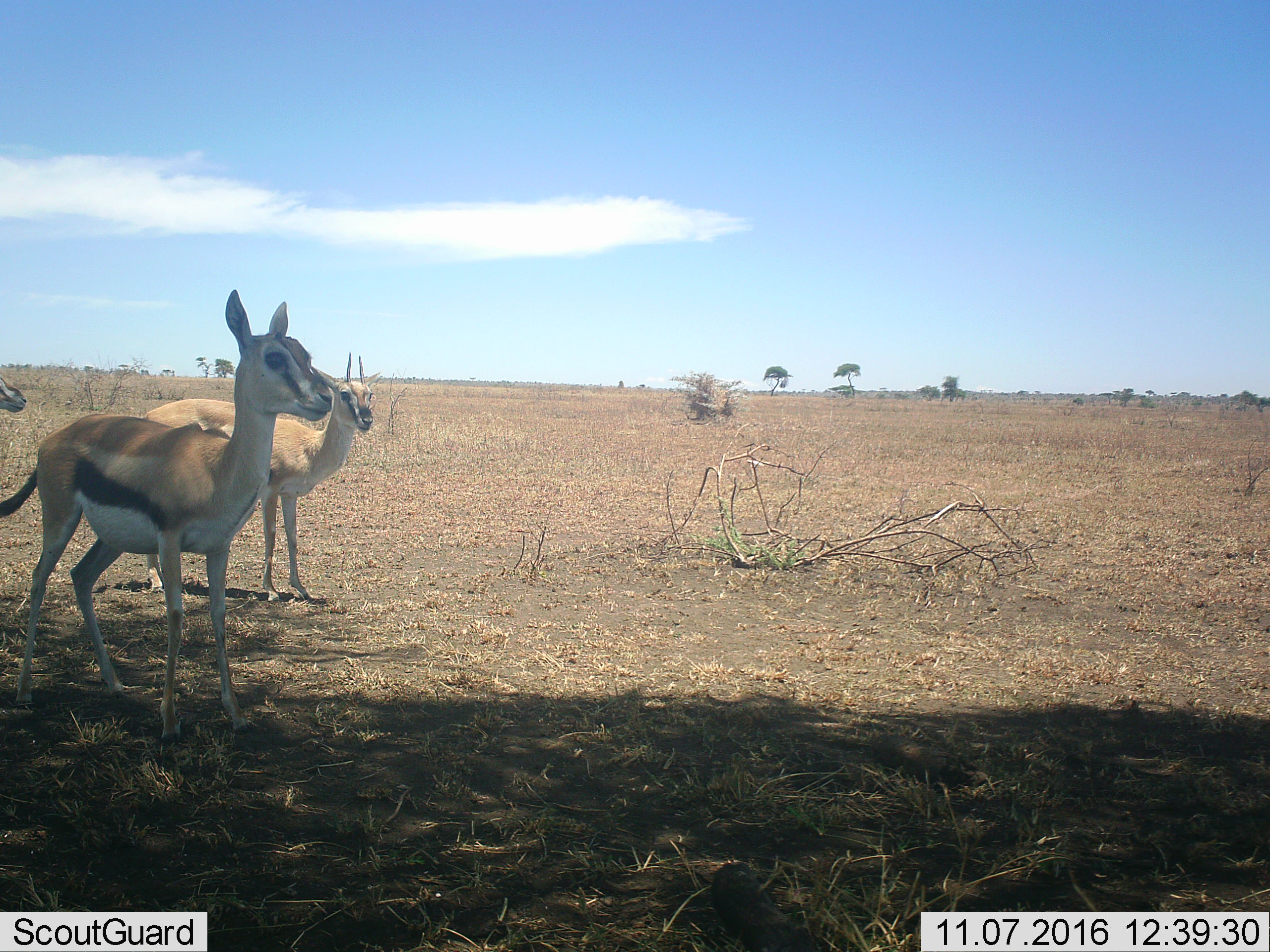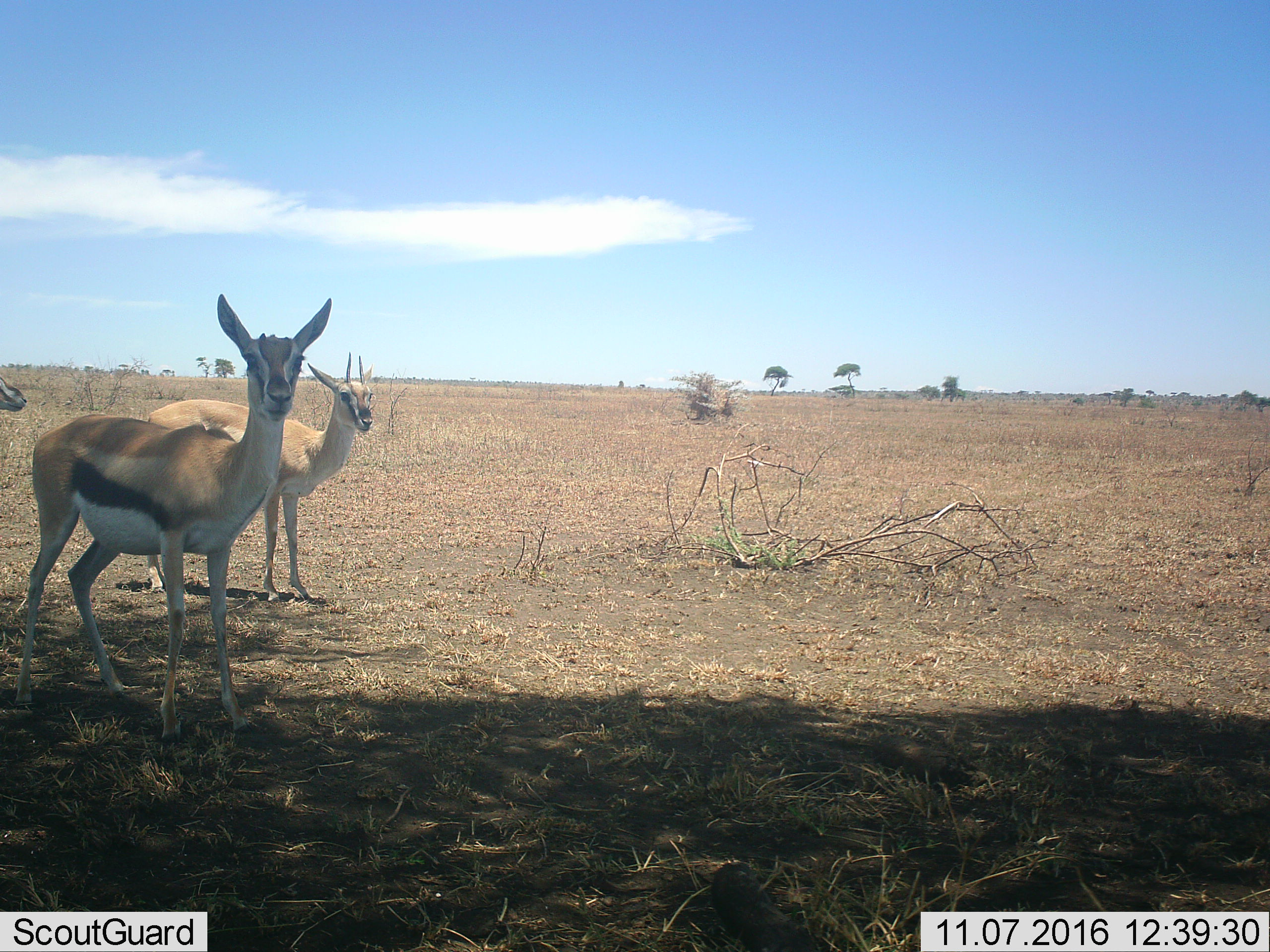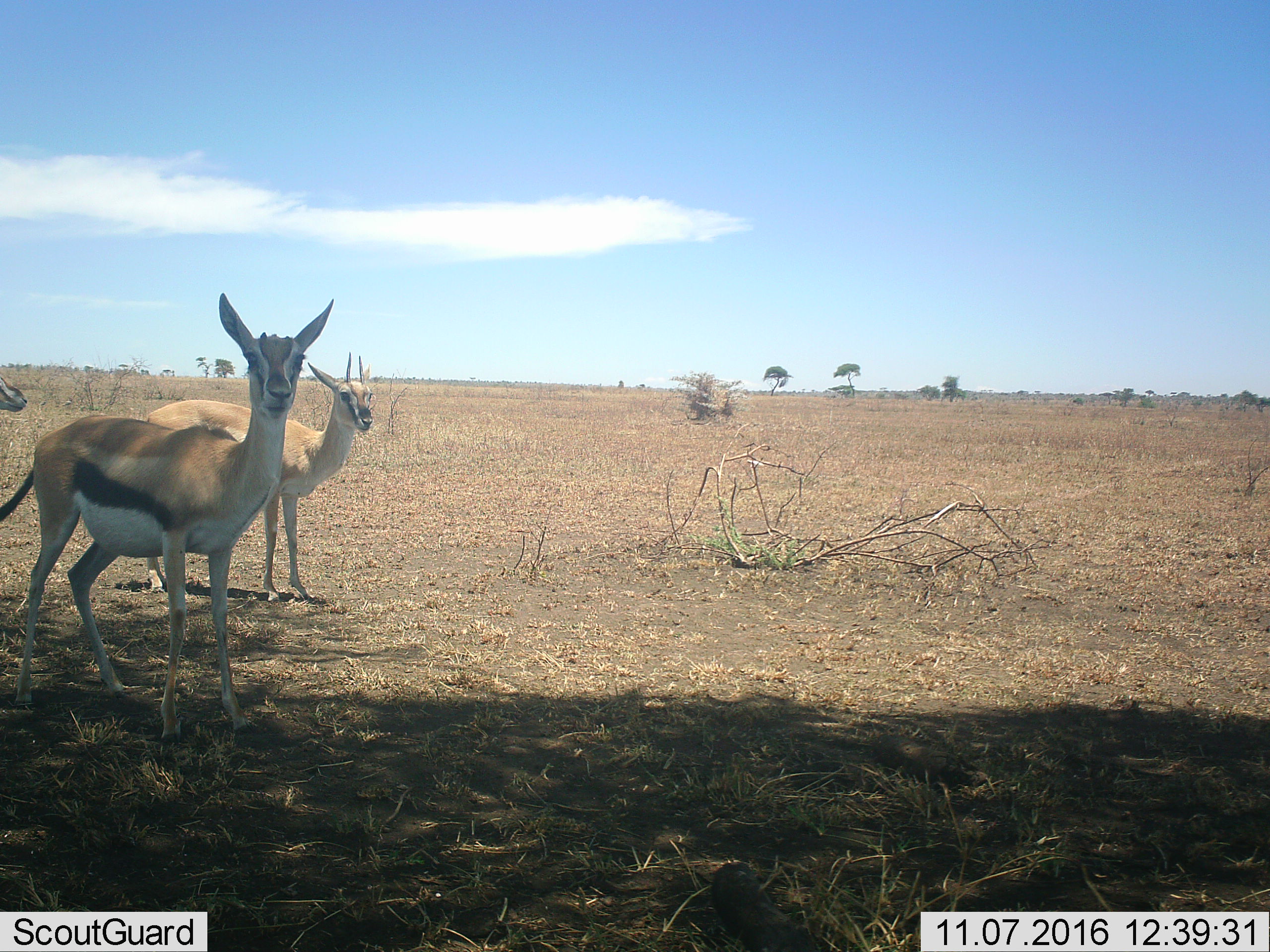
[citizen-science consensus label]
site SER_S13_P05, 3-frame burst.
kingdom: Animalia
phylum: Chordata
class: Mammalia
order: Artiodactyla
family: Bovidae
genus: Eudorcas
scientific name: Eudorcas thomsonii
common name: thomson's gazelle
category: gazellethomsons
Gazellethomsons (thomson's gazelle) (Eudorcas thomsonii), count 3. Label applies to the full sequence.